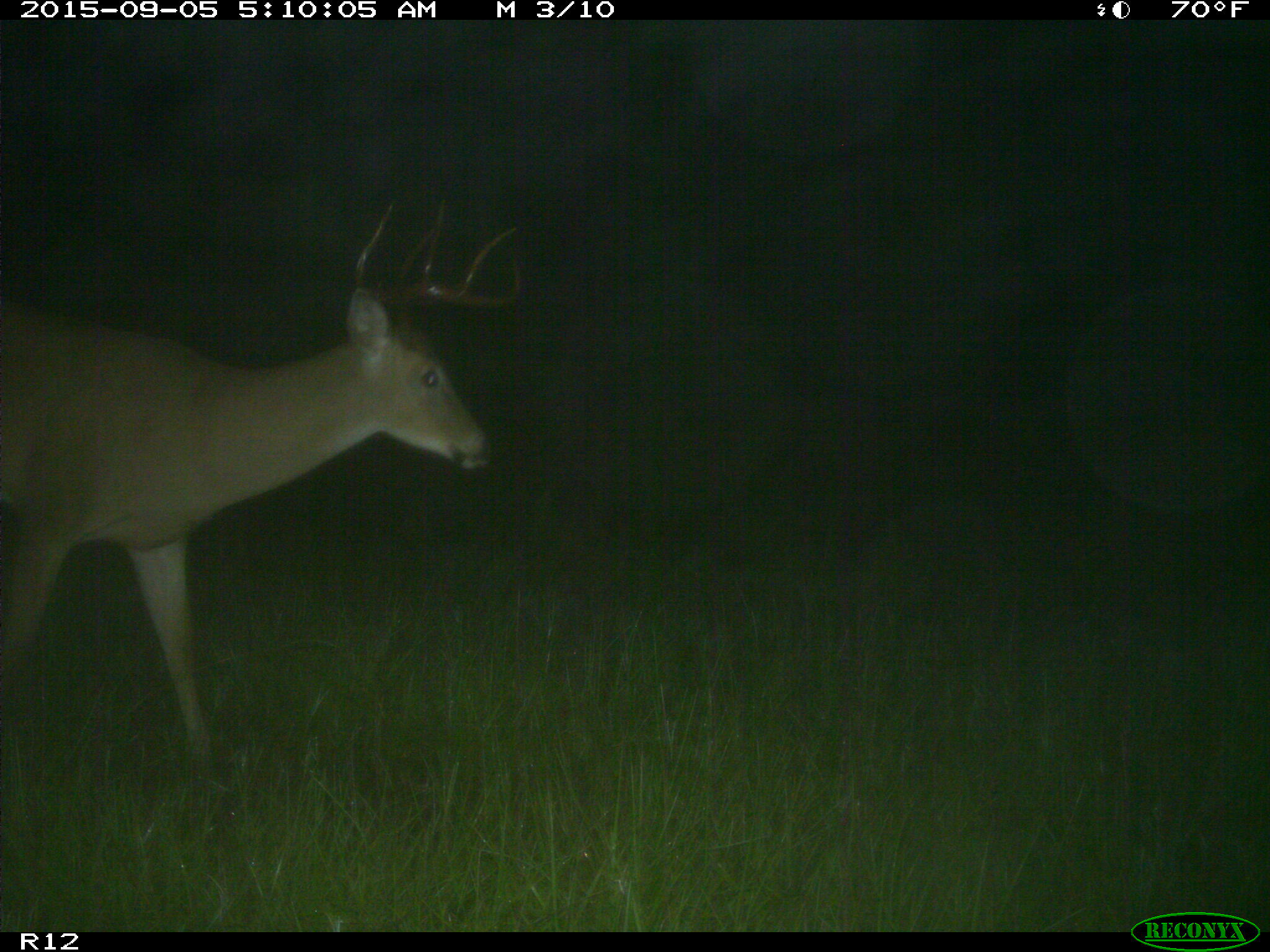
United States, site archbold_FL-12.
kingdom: Animalia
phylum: Chordata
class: Mammalia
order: Artiodactyla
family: Cervidae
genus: Odocoileus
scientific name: Odocoileus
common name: deer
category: unidentified deer